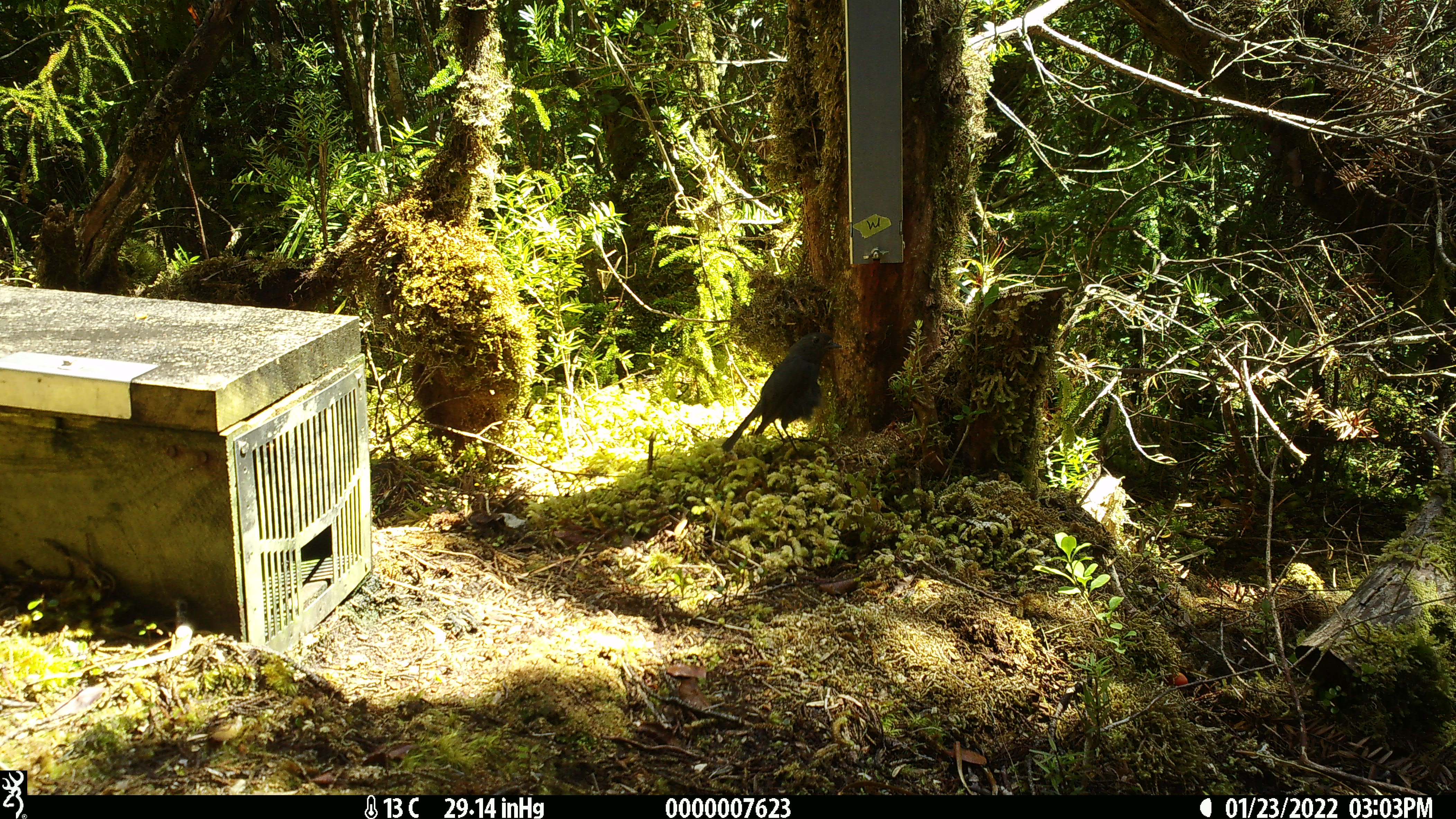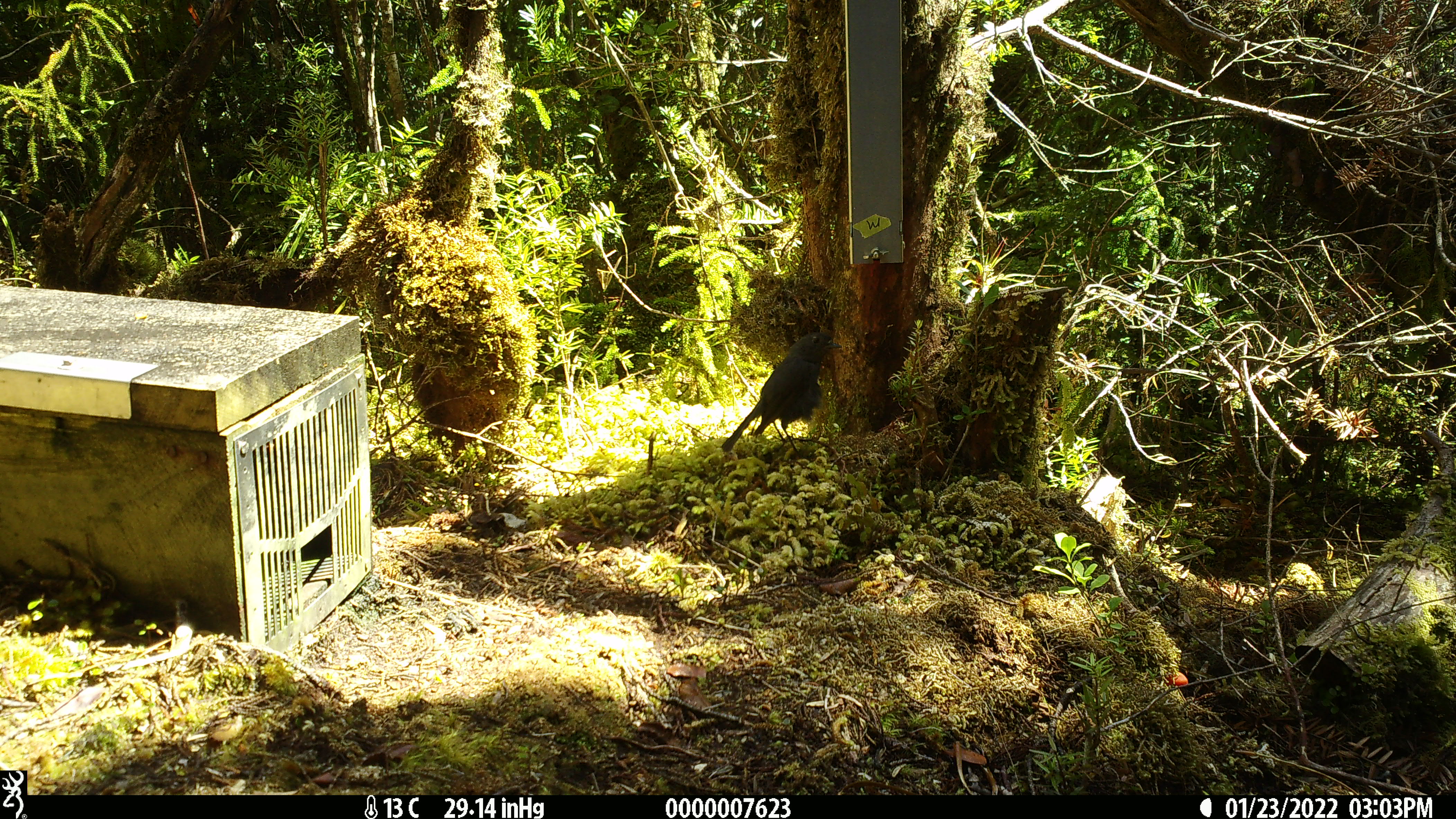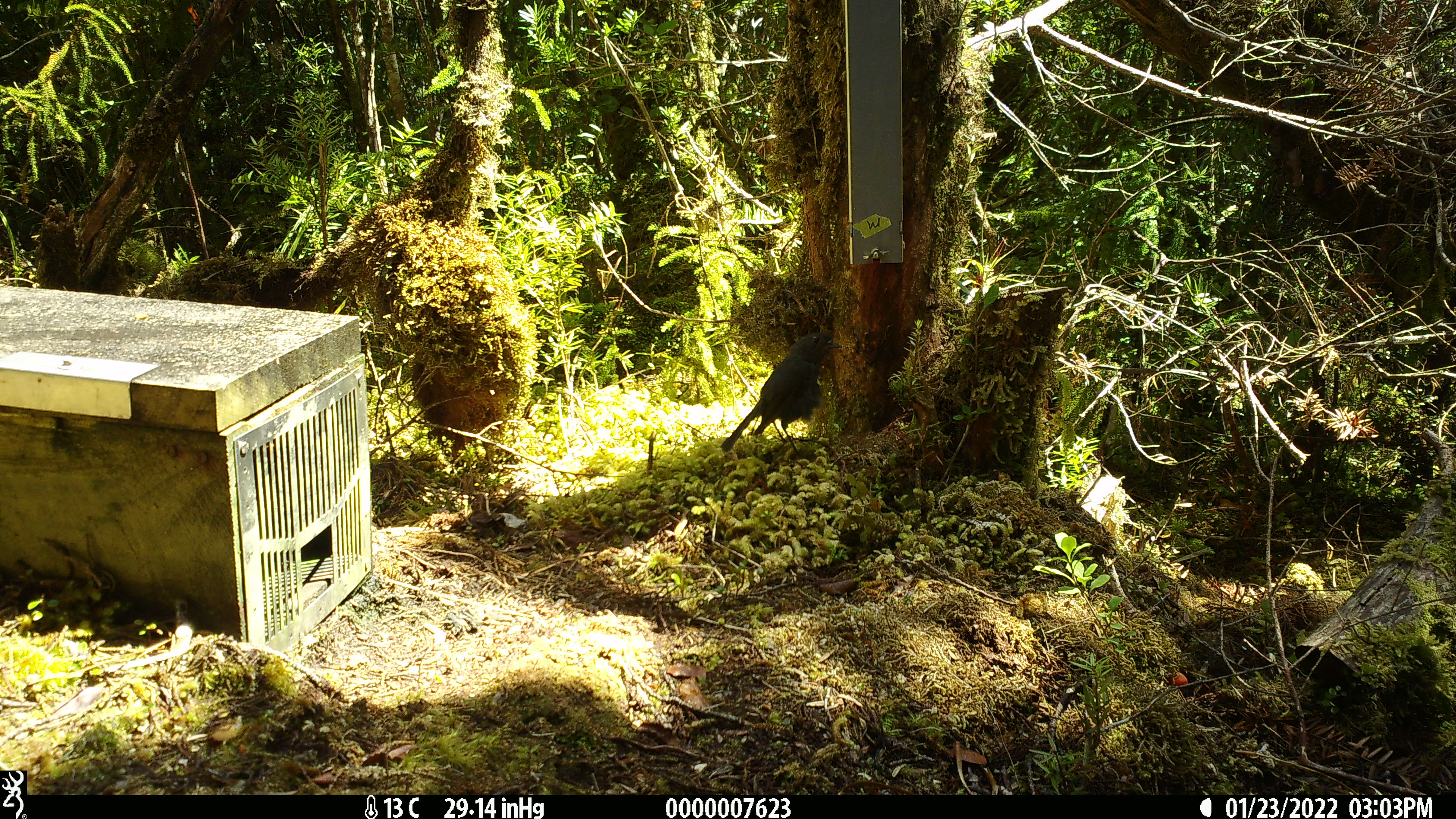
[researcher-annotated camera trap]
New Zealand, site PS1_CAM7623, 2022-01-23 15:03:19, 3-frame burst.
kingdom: Animalia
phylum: Chordata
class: Aves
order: Passeriformes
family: Petroicidae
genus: Petroica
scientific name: Petroica australis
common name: new zealand robin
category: robin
Robin (new zealand robin) (Petroica australis).